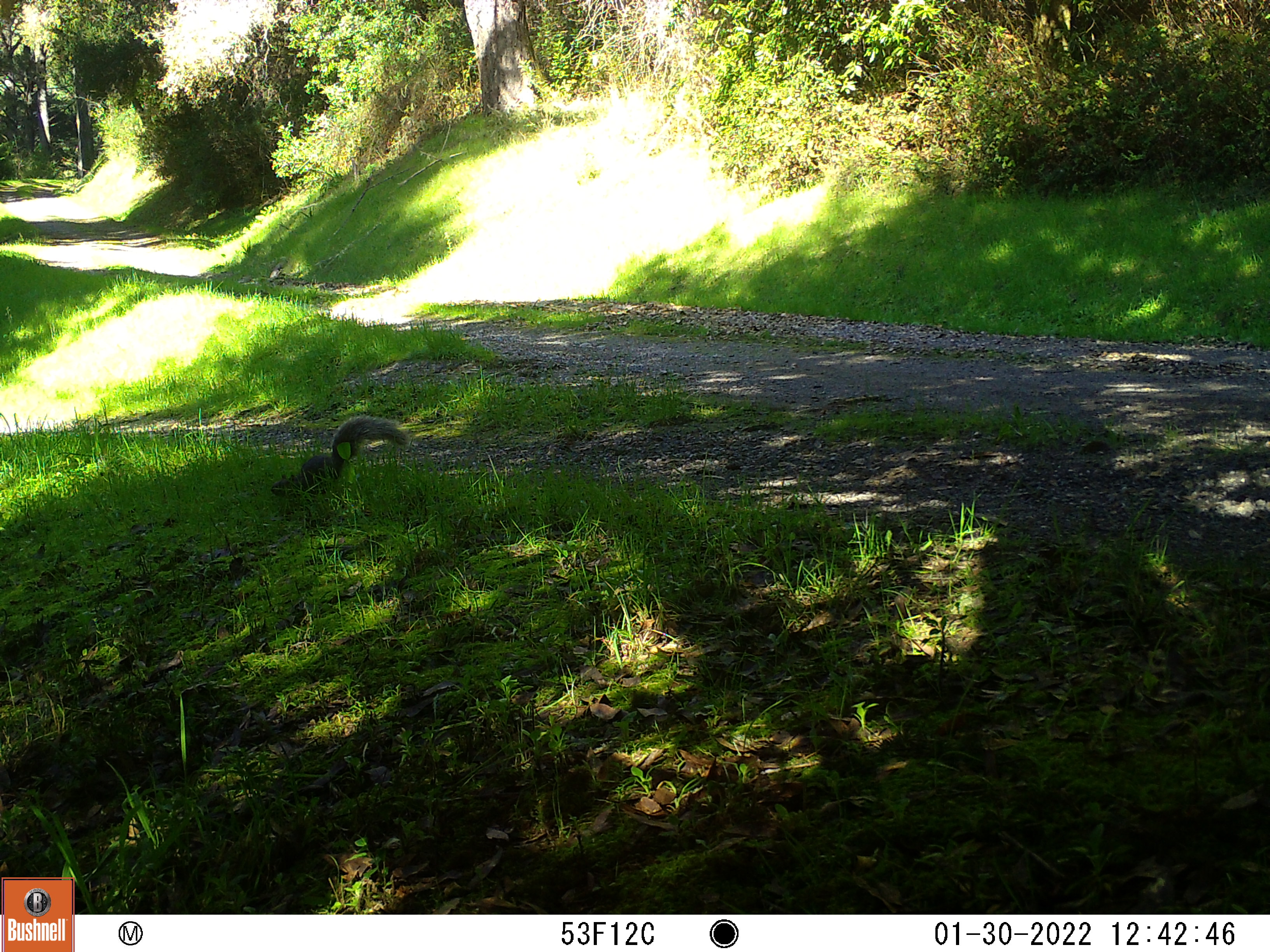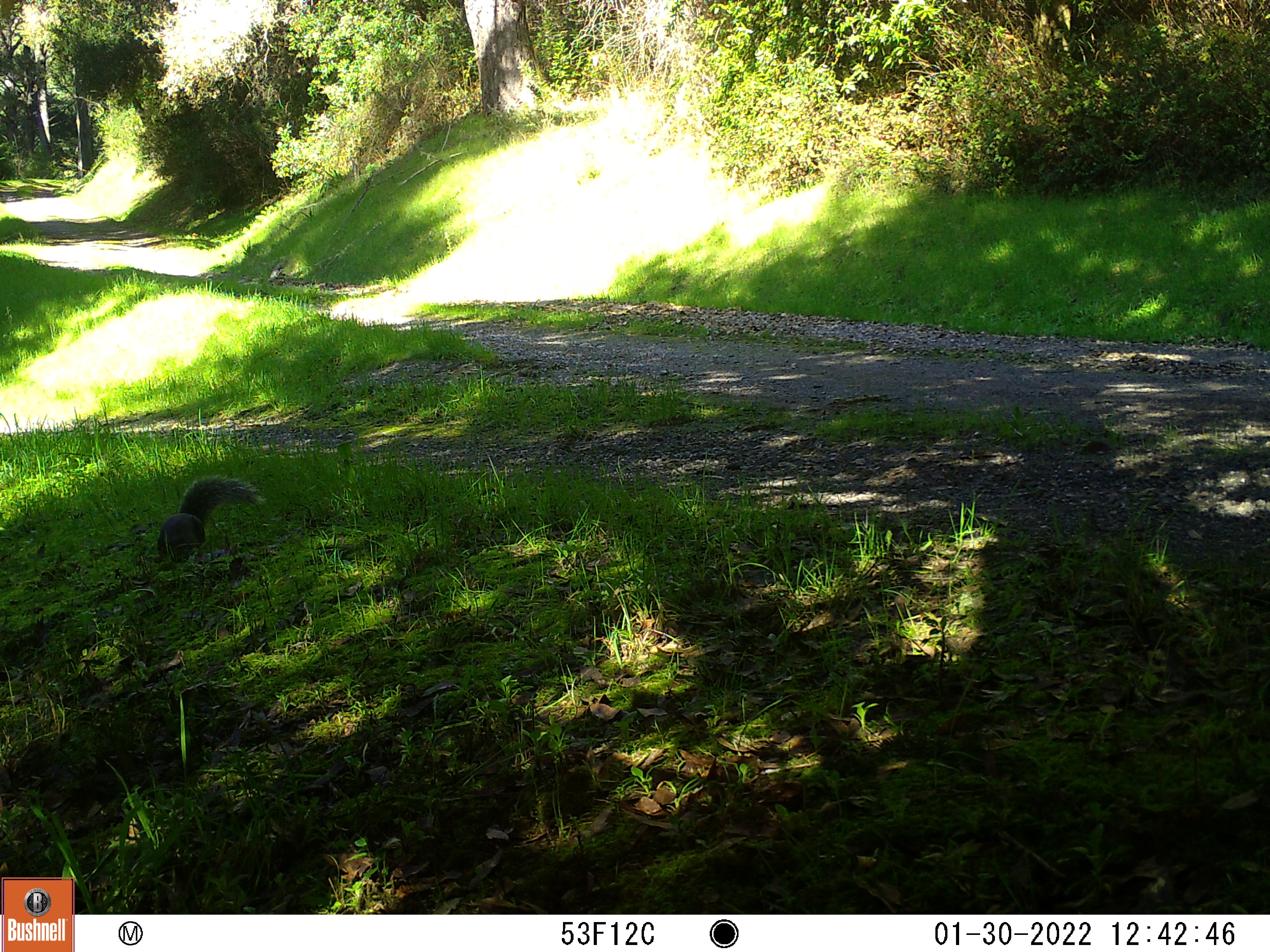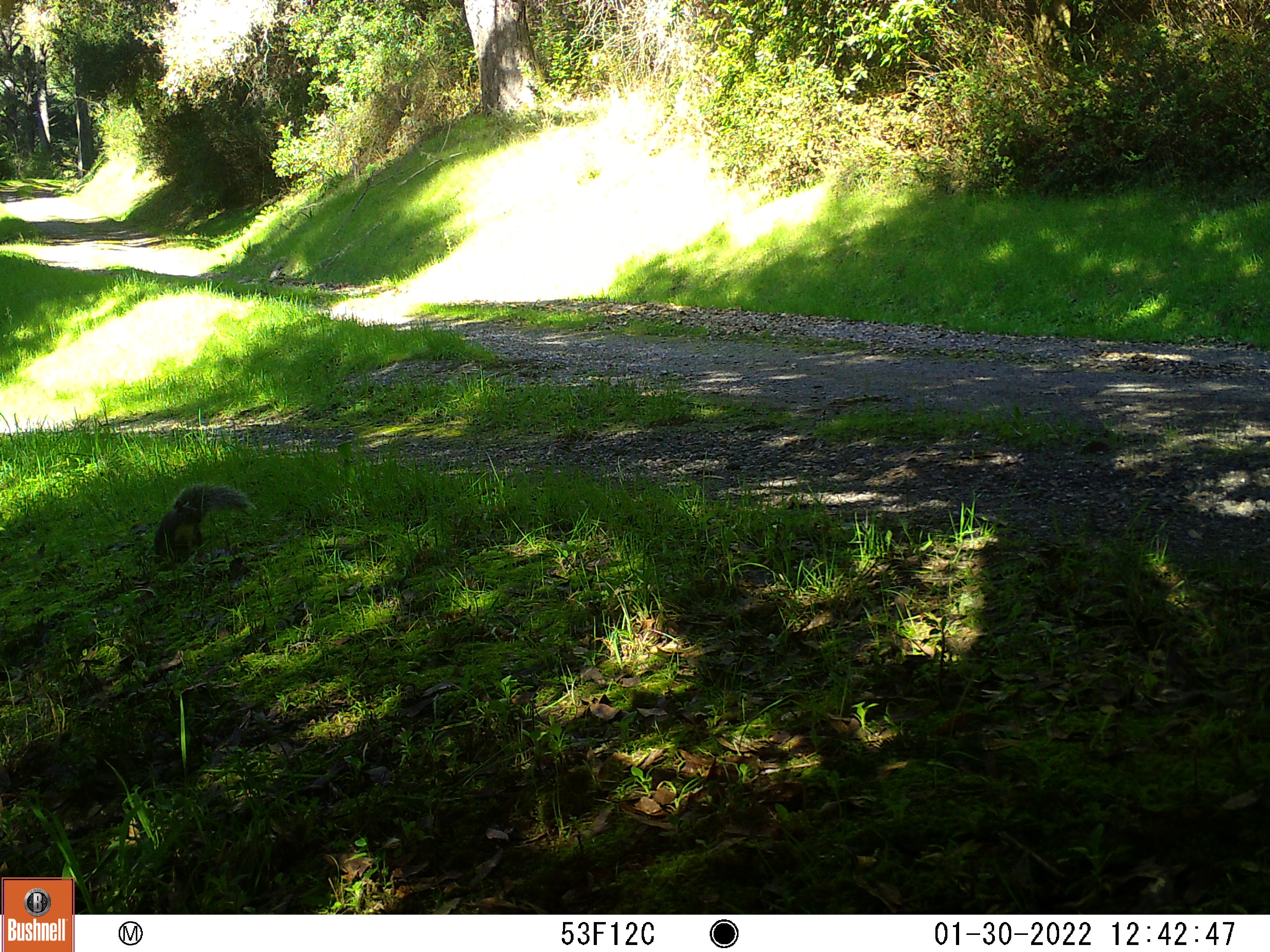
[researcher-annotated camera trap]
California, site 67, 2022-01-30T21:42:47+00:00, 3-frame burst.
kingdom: Animalia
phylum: Chordata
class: Mammalia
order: Rodentia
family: Sciuridae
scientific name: Sciuridae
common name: squirrel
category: unknown squirrel